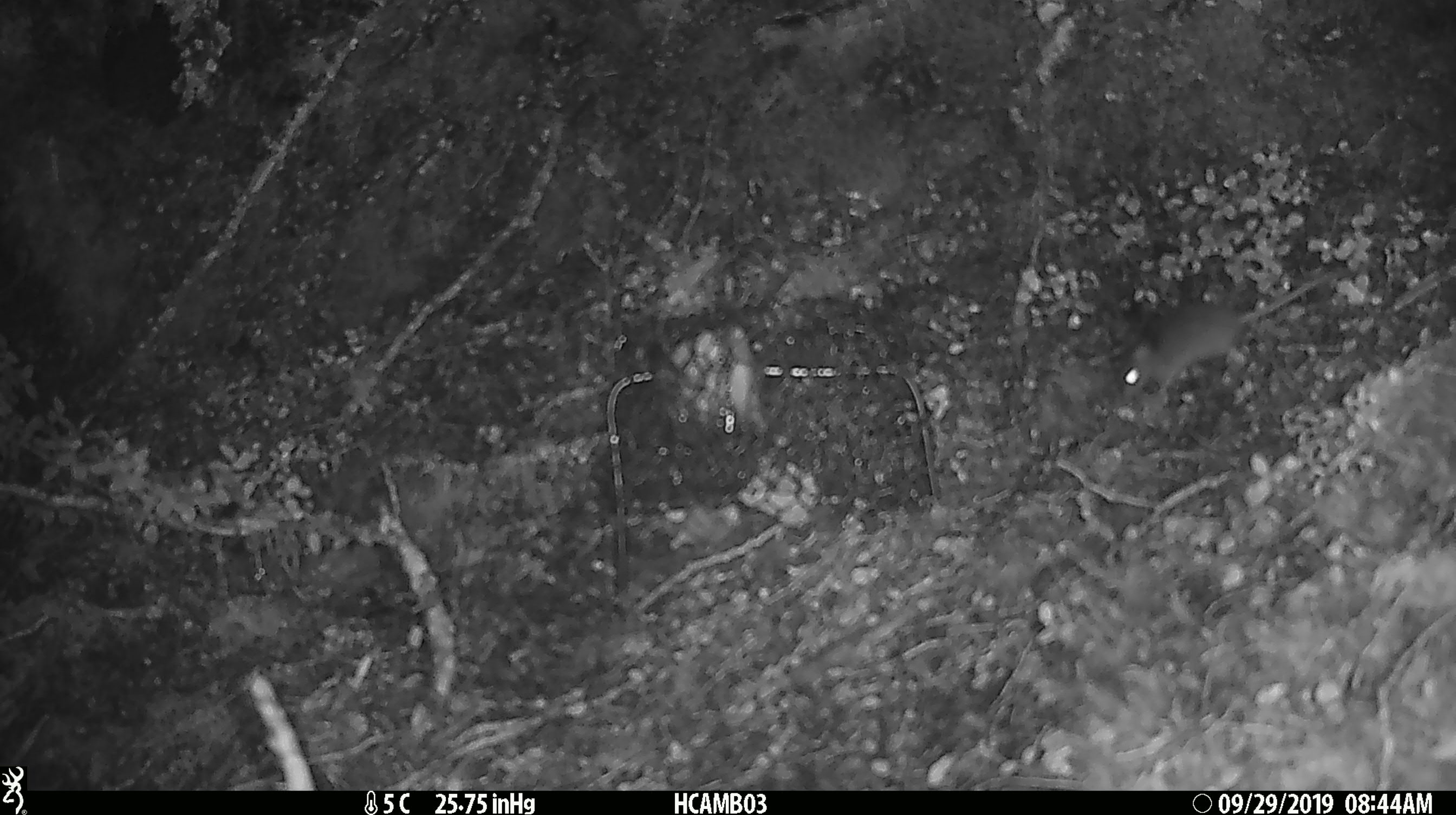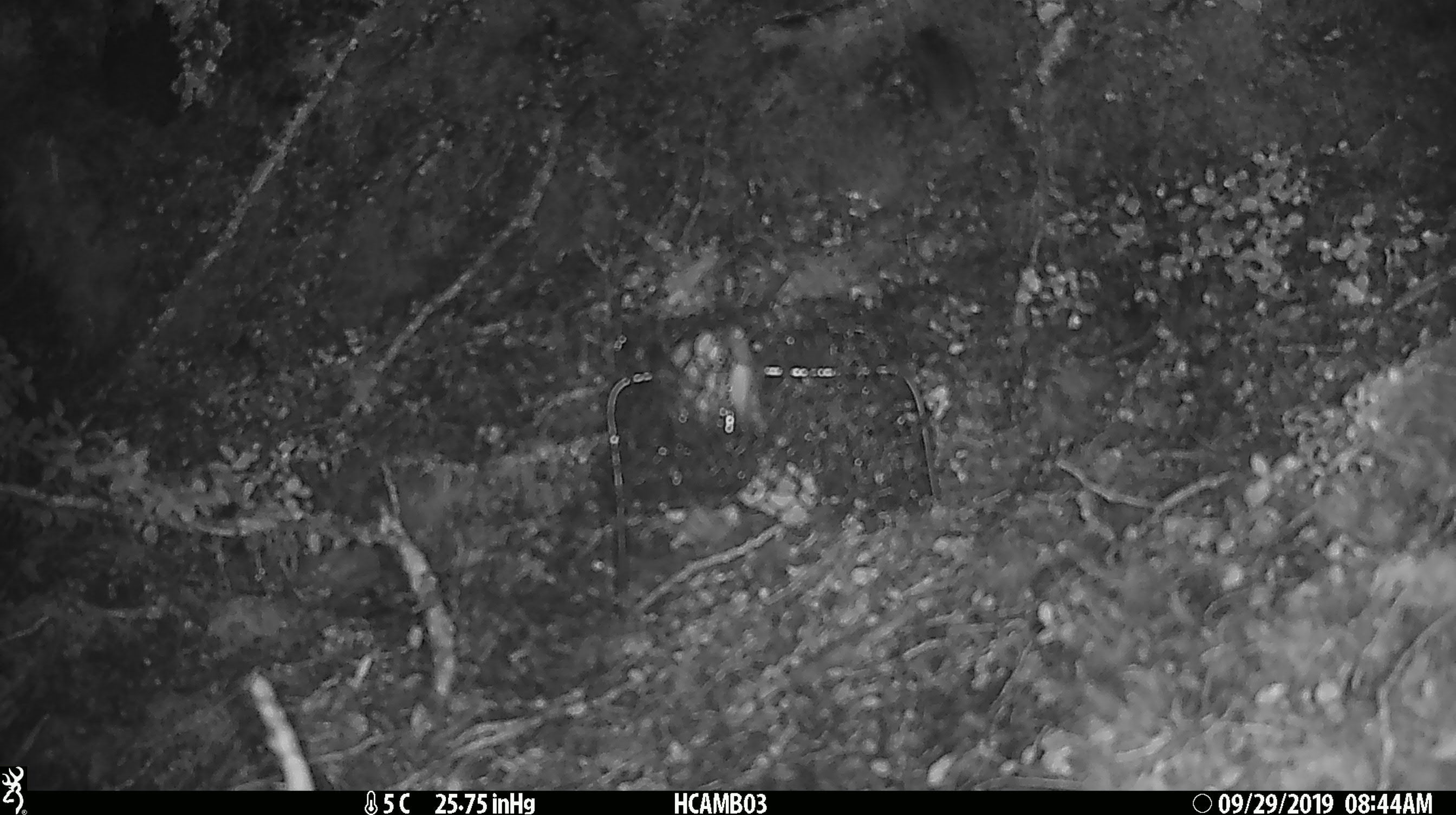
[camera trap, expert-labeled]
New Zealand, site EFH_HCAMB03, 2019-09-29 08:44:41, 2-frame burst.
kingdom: Animalia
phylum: Chordata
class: Mammalia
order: Rodentia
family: Muridae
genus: Mus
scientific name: Mus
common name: mouse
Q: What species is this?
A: Mouse (Mus).